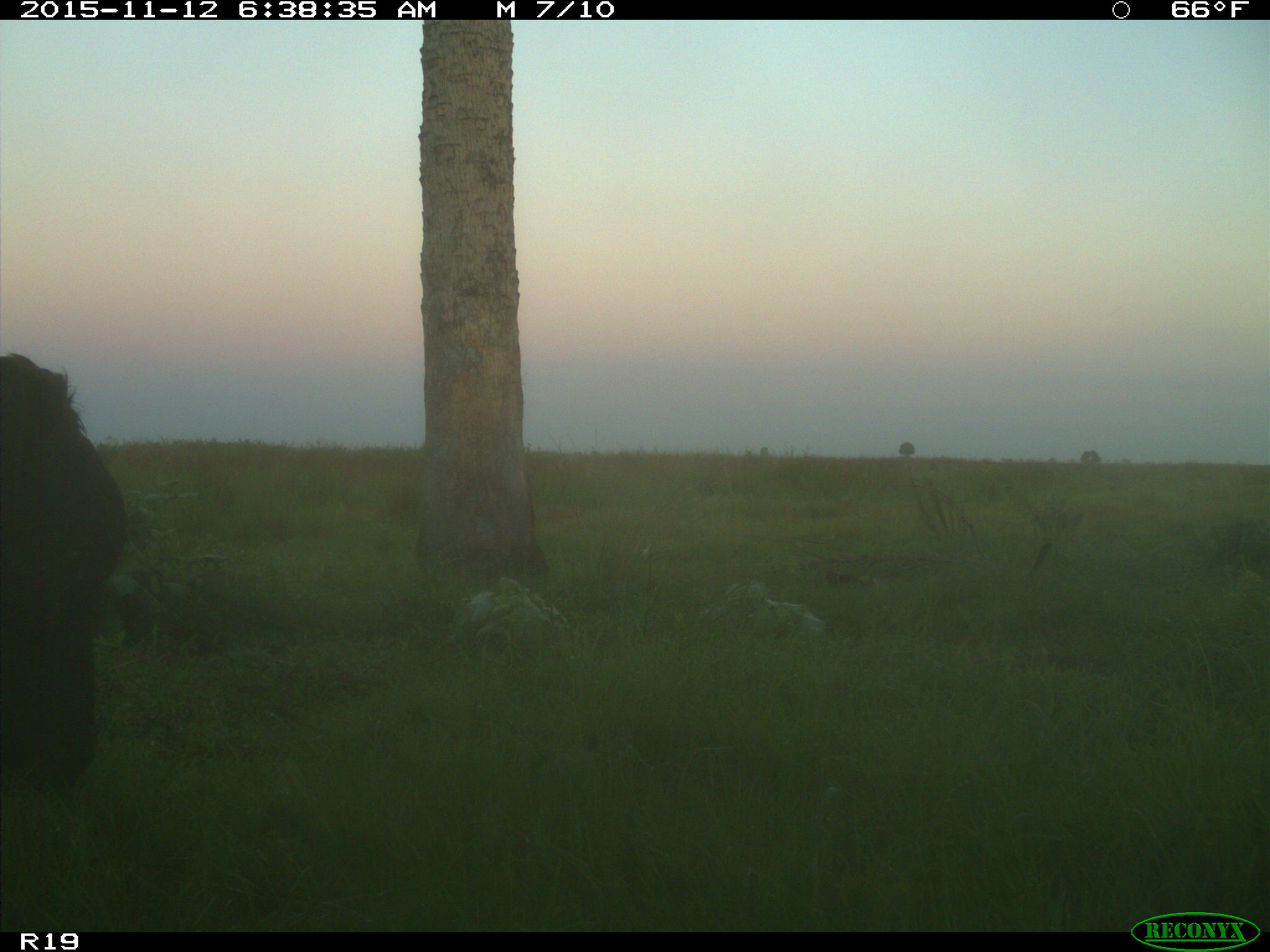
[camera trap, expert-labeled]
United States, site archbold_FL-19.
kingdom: Animalia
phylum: Chordata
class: Mammalia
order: Artiodactyla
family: Bovidae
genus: Bos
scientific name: Bos taurus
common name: domestic cow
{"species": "Bos taurus (domestic cow)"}